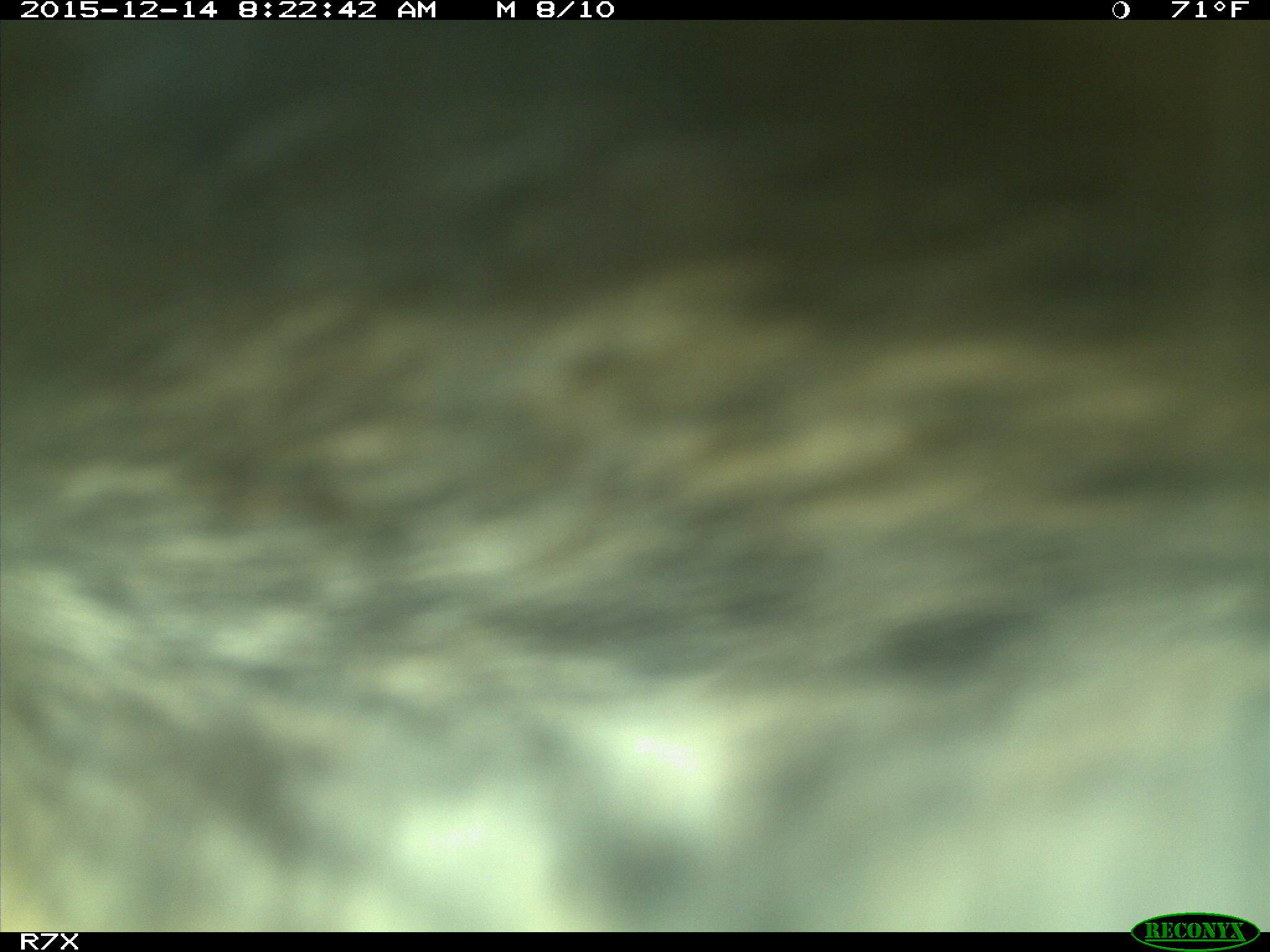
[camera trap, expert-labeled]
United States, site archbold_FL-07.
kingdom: Animalia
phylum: Chordata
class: Mammalia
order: Artiodactyla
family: Bovidae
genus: Bos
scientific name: Bos taurus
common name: domestic cow